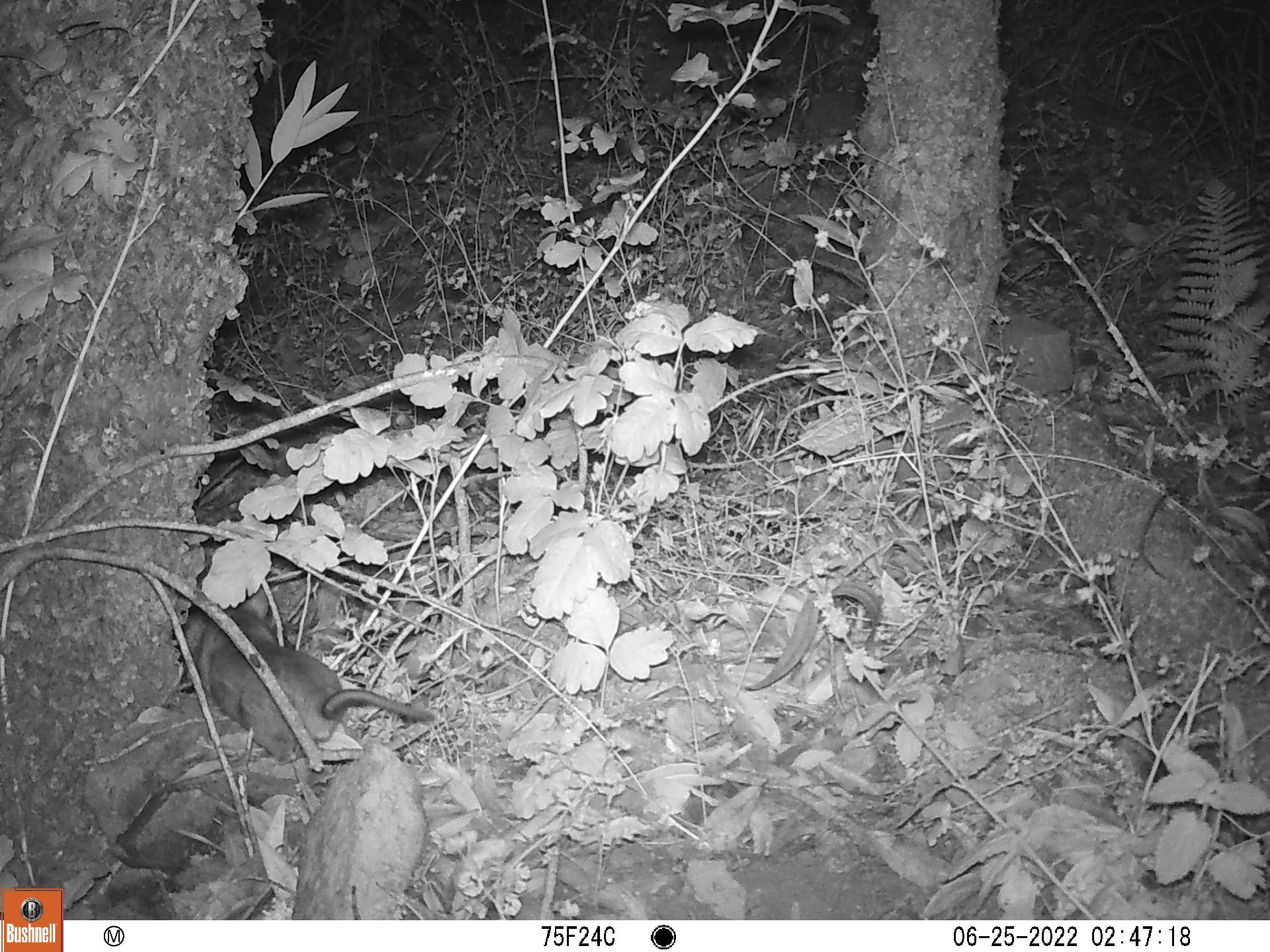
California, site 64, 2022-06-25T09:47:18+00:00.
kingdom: Animalia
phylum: Chordata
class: Mammalia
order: Rodentia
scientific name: Rodentia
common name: mouse or rat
Mouse or rat (Rodentia).